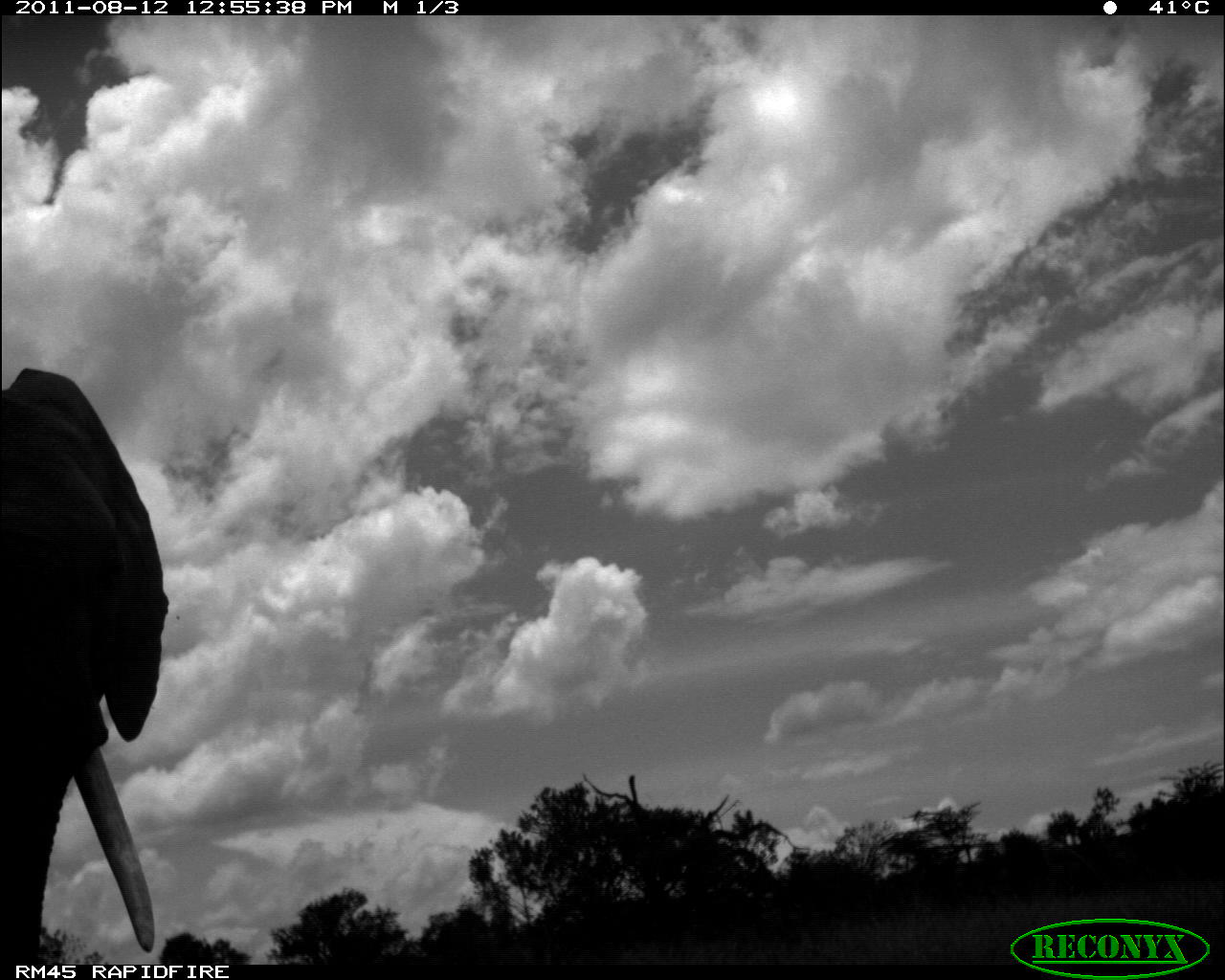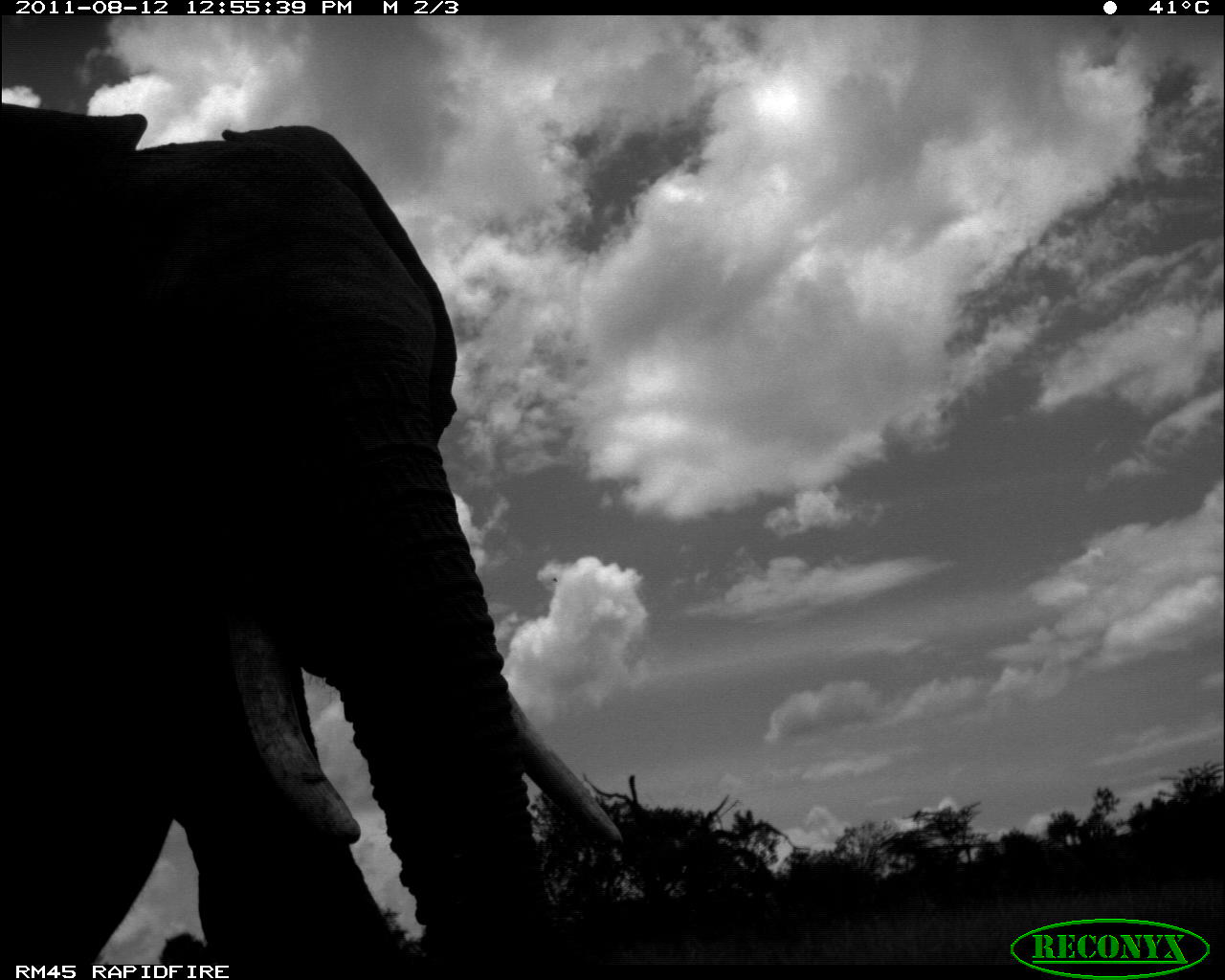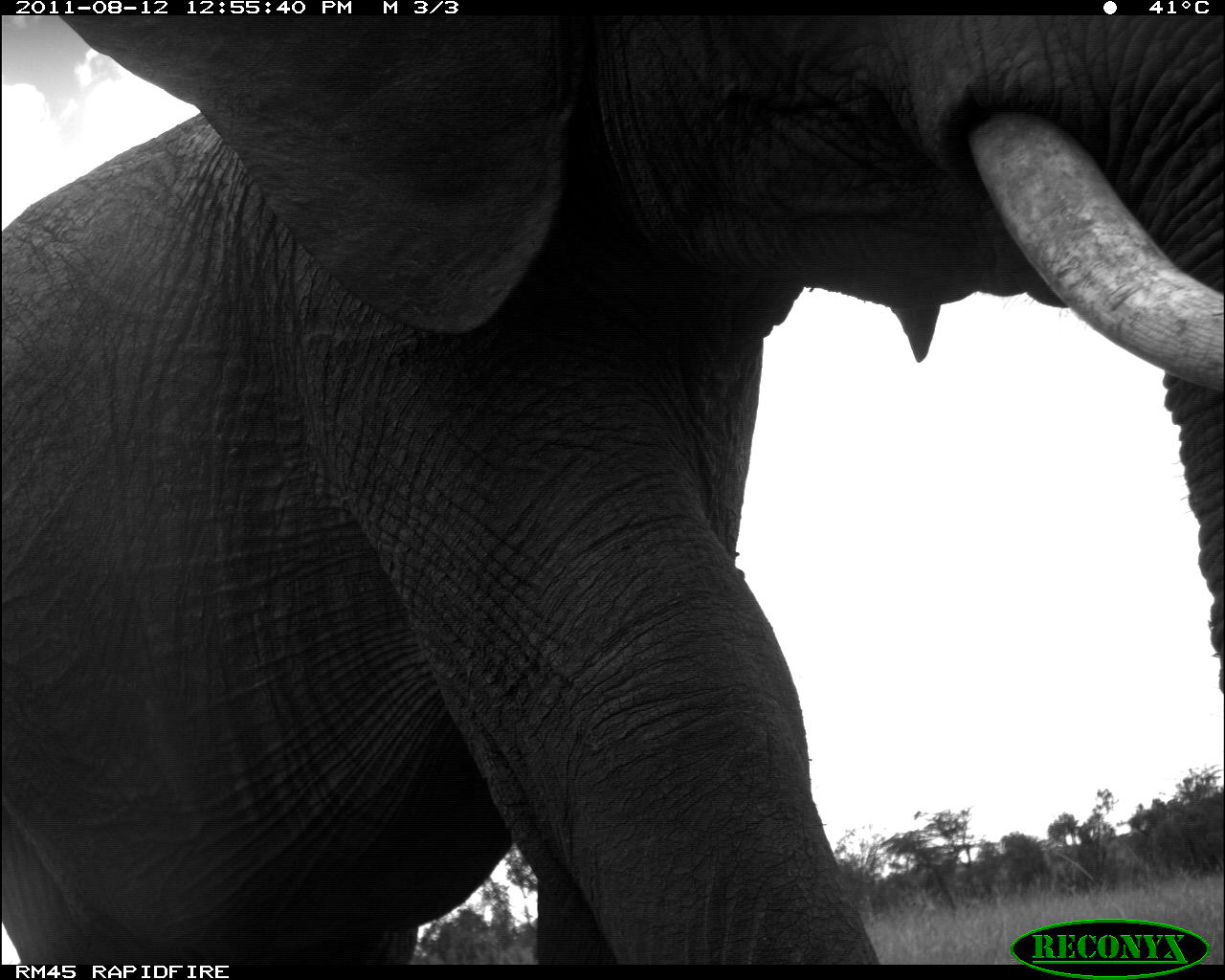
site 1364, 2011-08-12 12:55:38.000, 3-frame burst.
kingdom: Animalia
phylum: Chordata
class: Mammalia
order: Proboscidea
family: Elephantidae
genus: Loxodonta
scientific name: Loxodonta africana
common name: african bush elephant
Loxodonta africana (african bush elephant), count 1.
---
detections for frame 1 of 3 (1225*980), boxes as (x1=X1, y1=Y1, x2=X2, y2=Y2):
loxodonta africana: (x1=0, y1=366, x2=169, y2=963)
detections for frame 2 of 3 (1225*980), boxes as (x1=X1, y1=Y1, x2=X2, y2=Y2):
loxodonta africana: (x1=0, y1=101, x2=623, y2=967)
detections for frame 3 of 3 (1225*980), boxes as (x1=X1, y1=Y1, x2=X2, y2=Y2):
loxodonta africana: (x1=1, y1=14, x2=1225, y2=965)